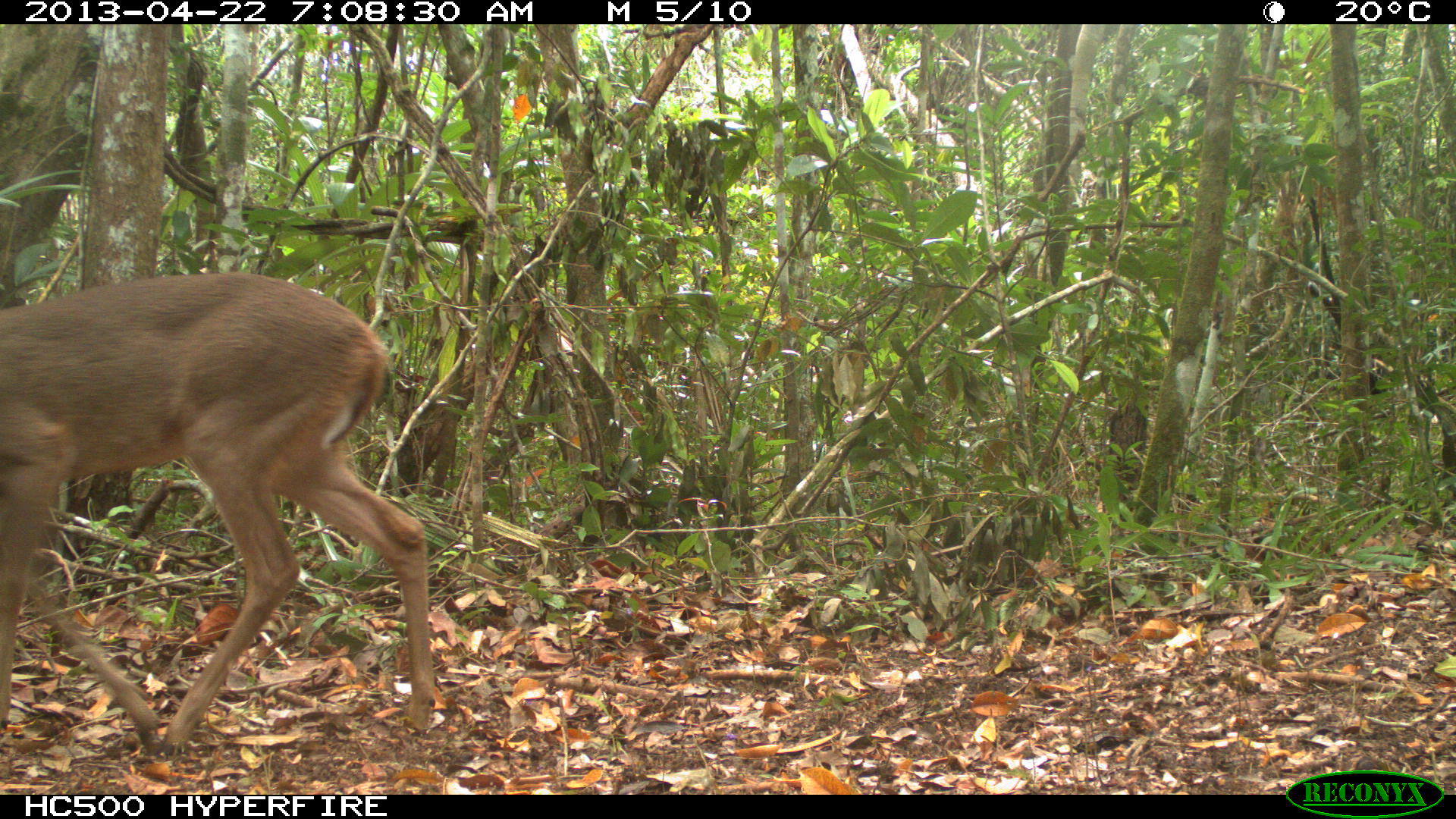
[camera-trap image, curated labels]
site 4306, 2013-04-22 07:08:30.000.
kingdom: Animalia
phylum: Chordata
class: Mammalia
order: Artiodactyla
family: Cervidae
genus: Odocoileus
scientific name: Odocoileus virginianus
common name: white-tailed deer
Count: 1.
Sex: female.